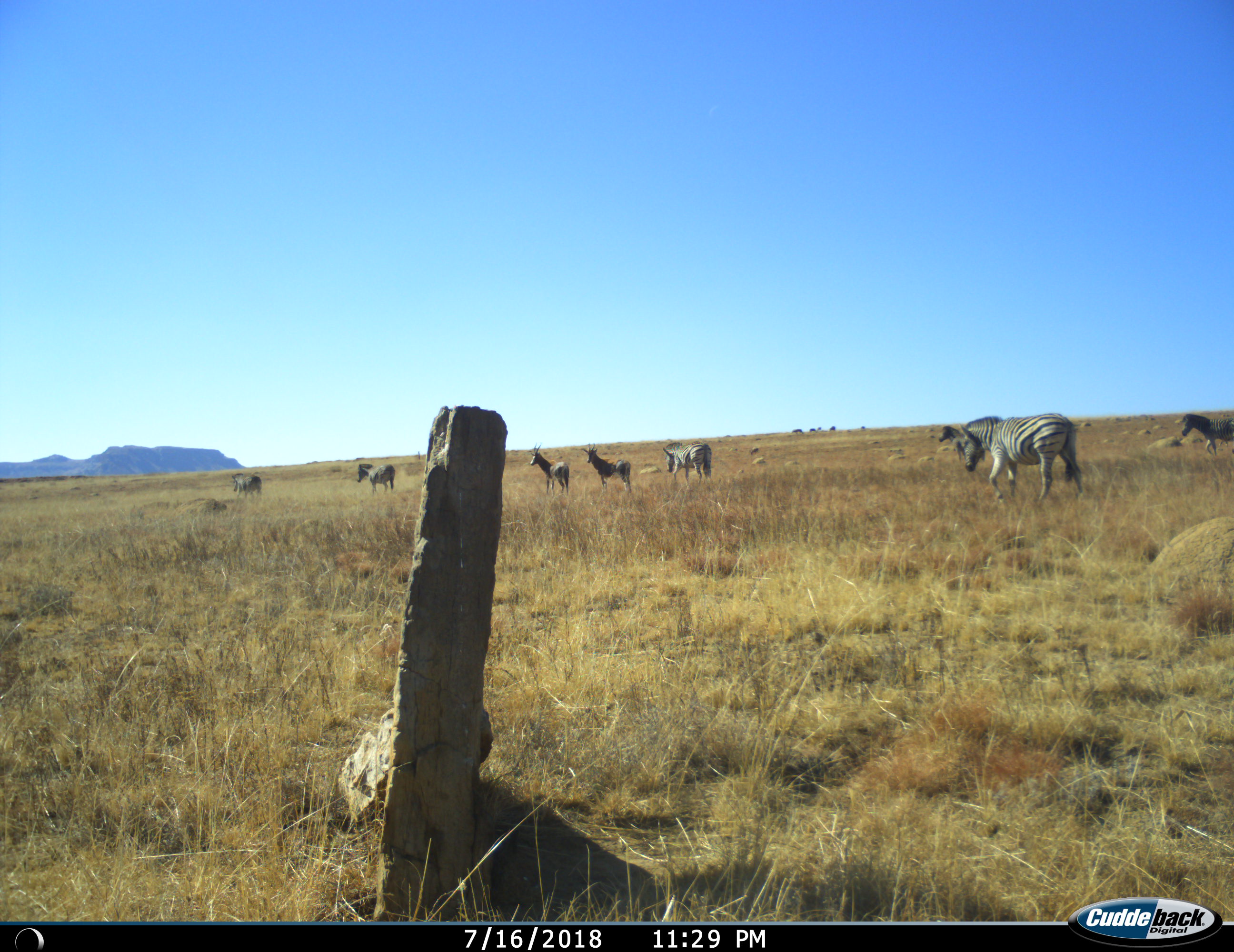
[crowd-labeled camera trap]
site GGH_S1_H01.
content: unidentified animal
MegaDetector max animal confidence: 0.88